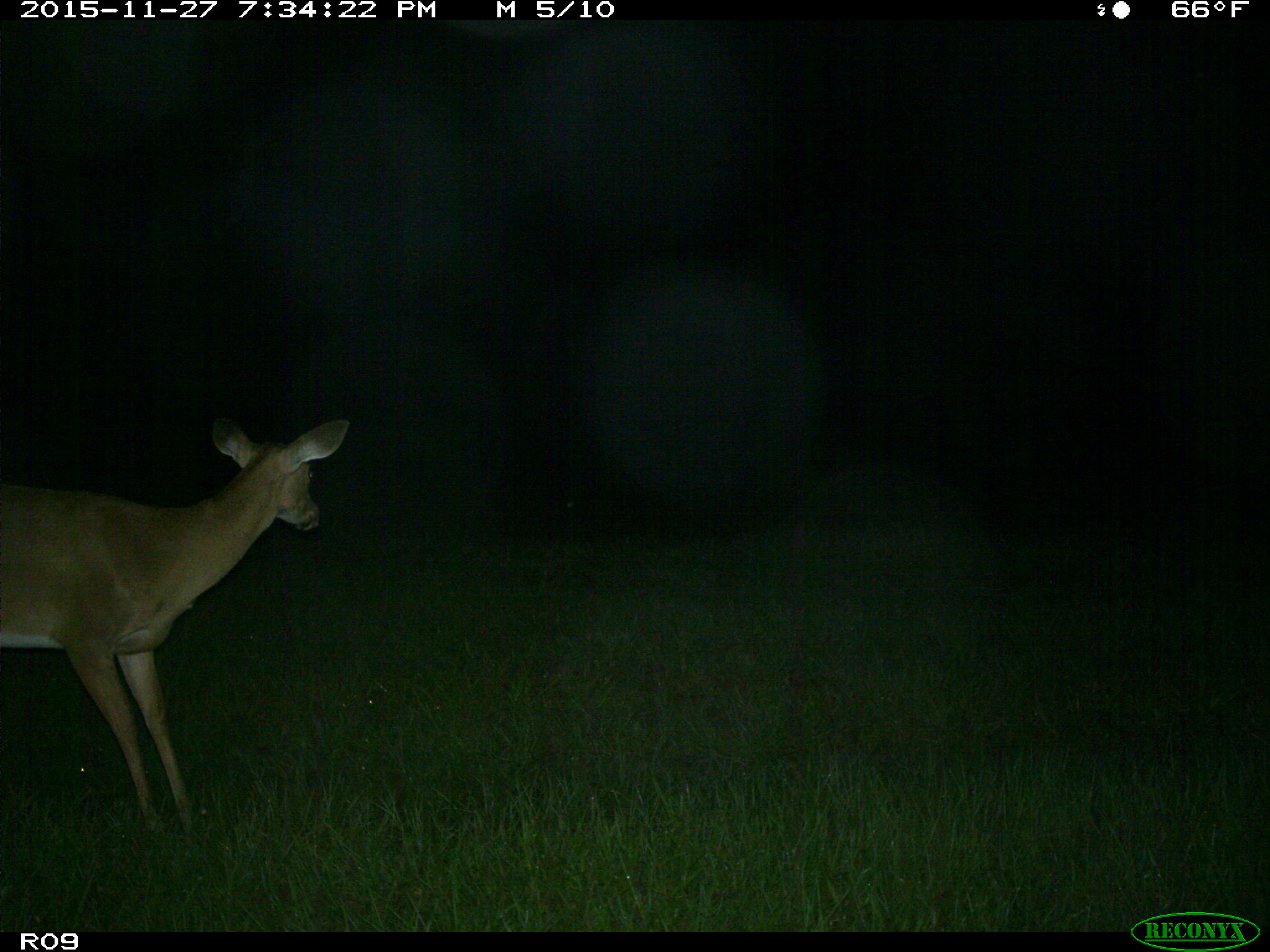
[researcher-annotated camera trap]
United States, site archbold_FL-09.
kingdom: Animalia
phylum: Chordata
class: Mammalia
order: Artiodactyla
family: Cervidae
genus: Odocoileus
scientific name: Odocoileus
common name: deer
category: unidentified deer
Unidentified deer (deer) (Odocoileus).